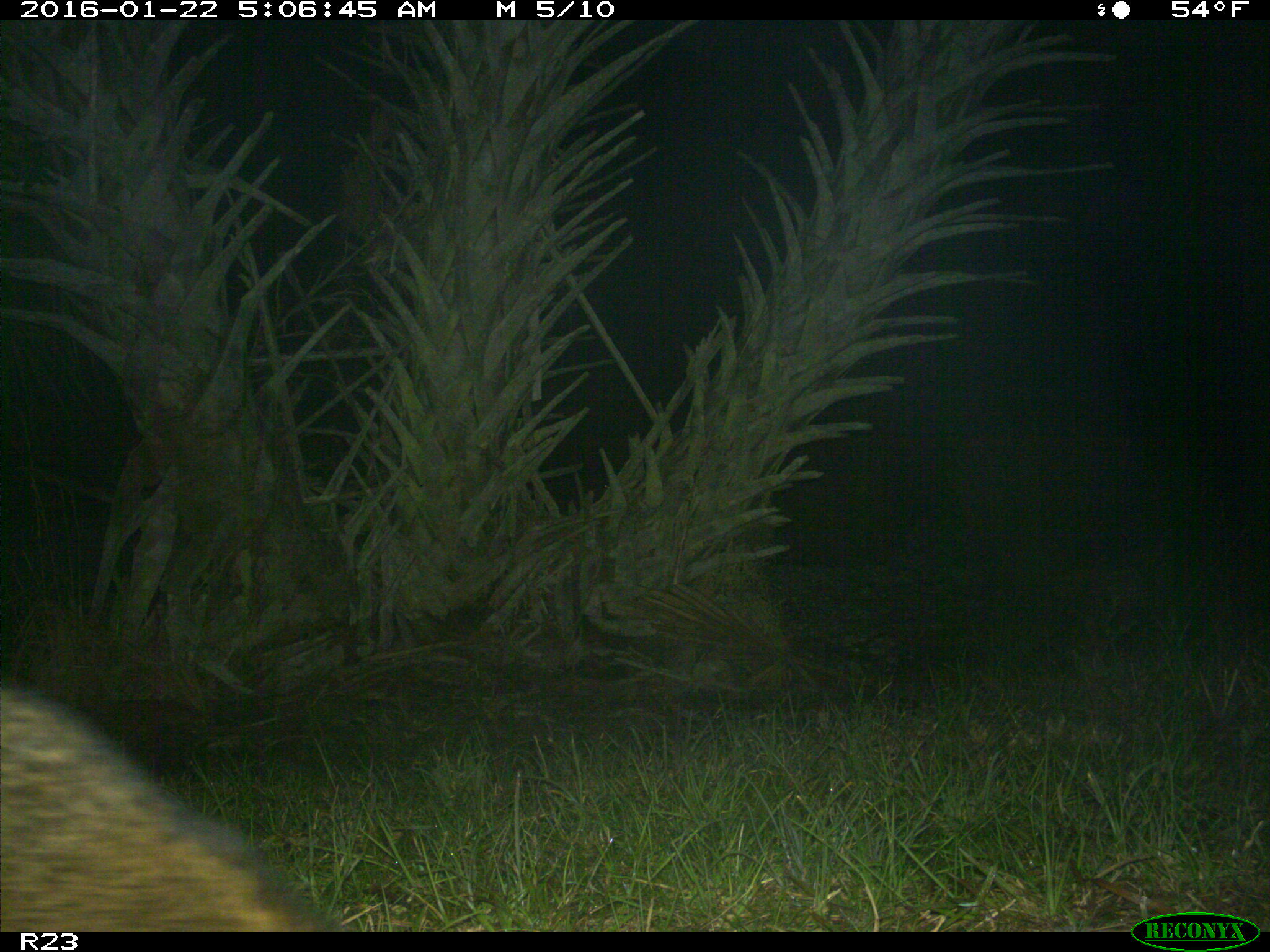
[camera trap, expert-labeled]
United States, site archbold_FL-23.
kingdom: Animalia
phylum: Chordata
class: Mammalia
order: Carnivora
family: Procyonidae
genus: Procyon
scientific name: Procyon lotor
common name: common raccoon